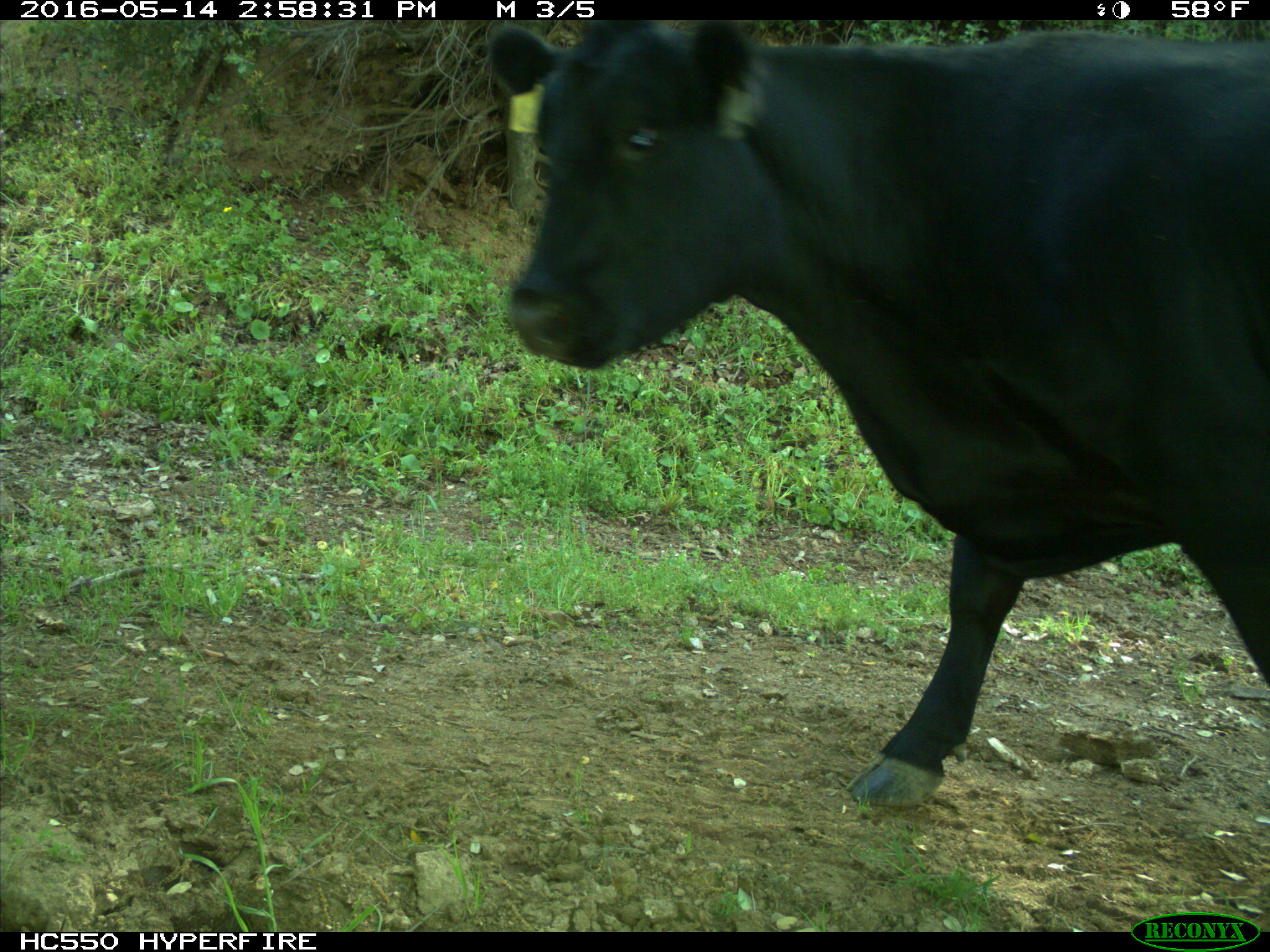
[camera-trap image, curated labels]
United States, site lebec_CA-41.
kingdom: Animalia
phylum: Chordata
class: Mammalia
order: Artiodactyla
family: Bovidae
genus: Bos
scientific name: Bos taurus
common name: domestic cow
Bos taurus (domestic cow).